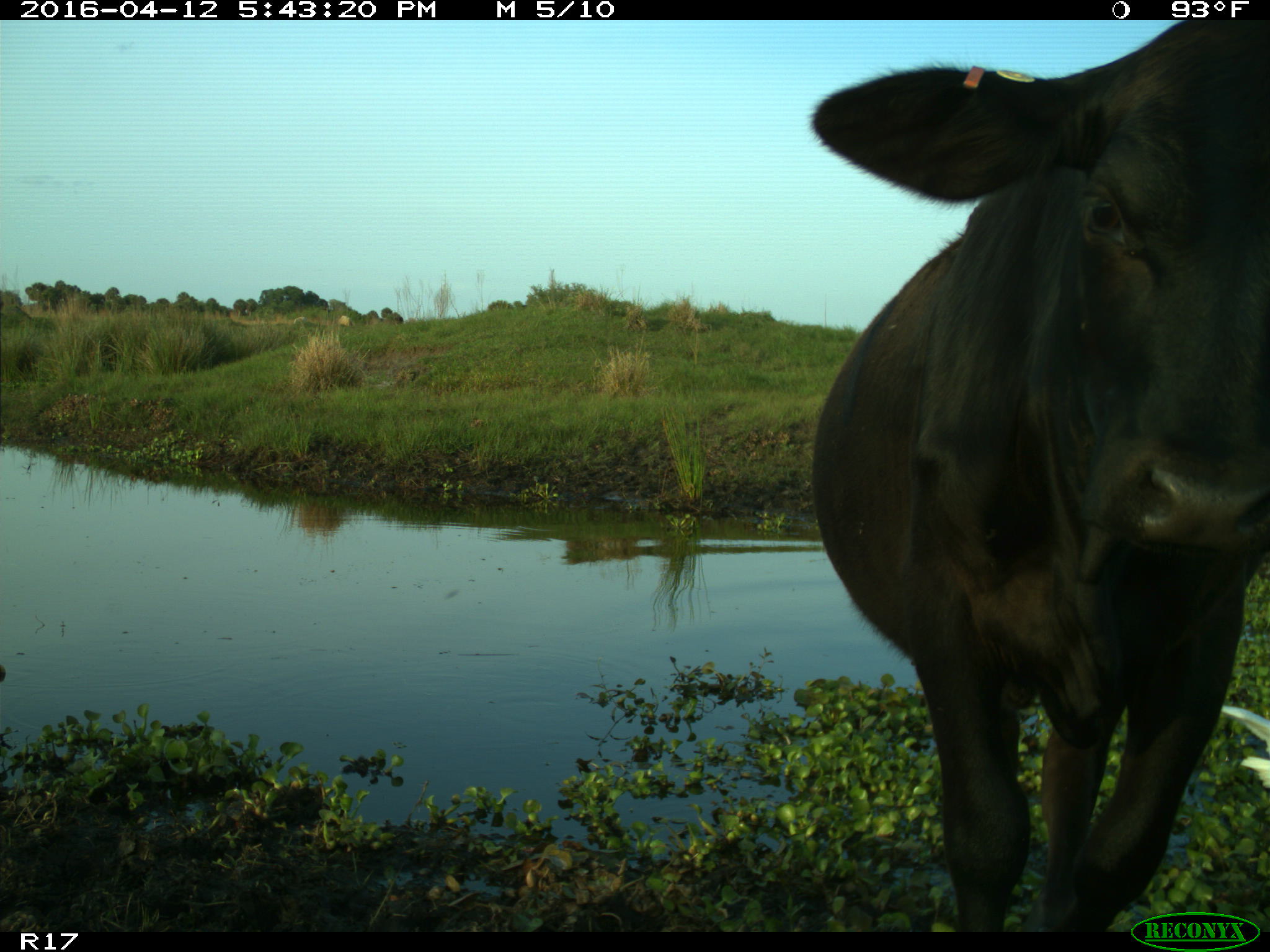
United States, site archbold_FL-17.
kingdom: Animalia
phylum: Chordata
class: Mammalia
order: Artiodactyla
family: Bovidae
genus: Bos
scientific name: Bos taurus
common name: domestic cow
Bos taurus (domestic cow).